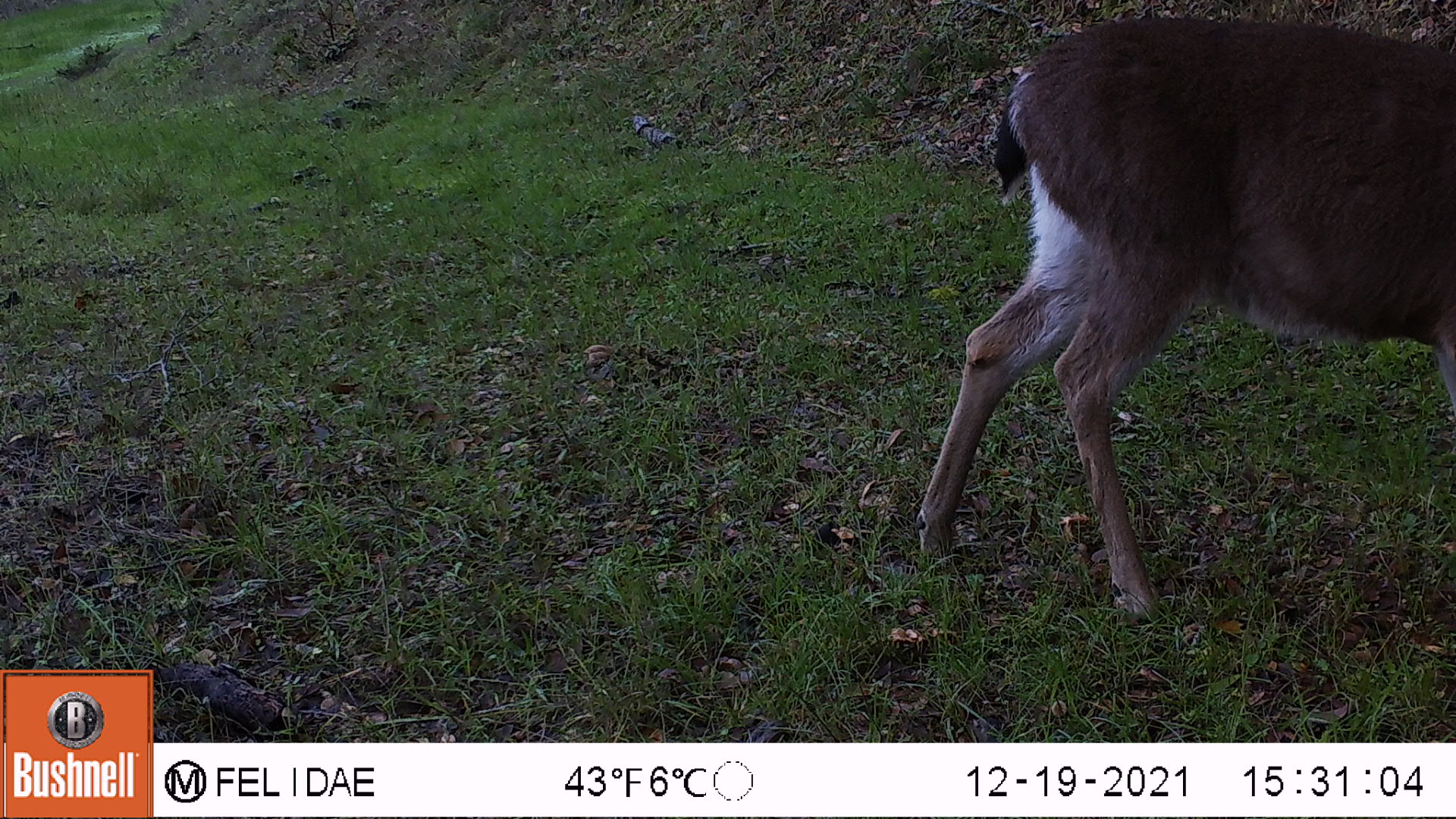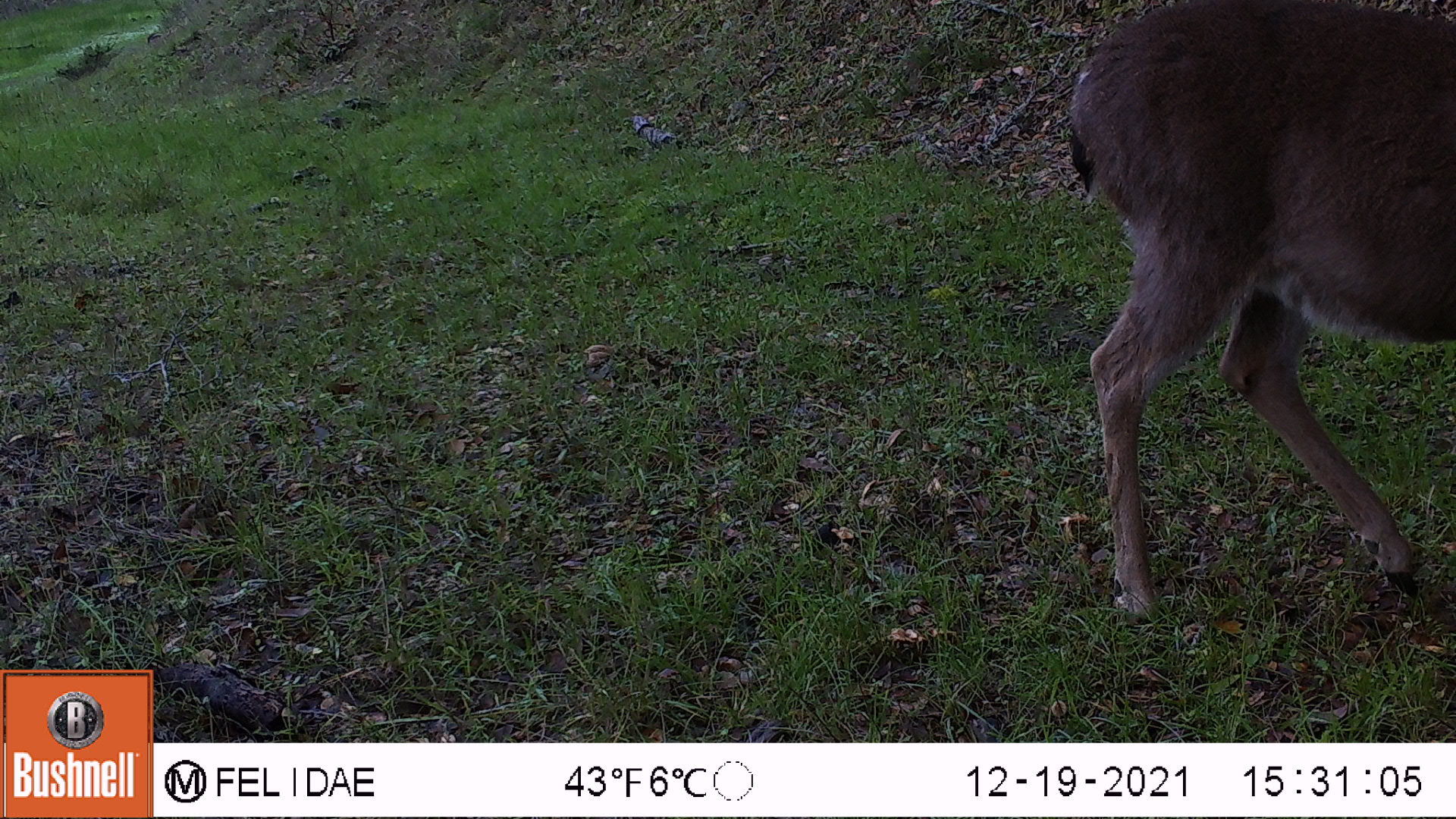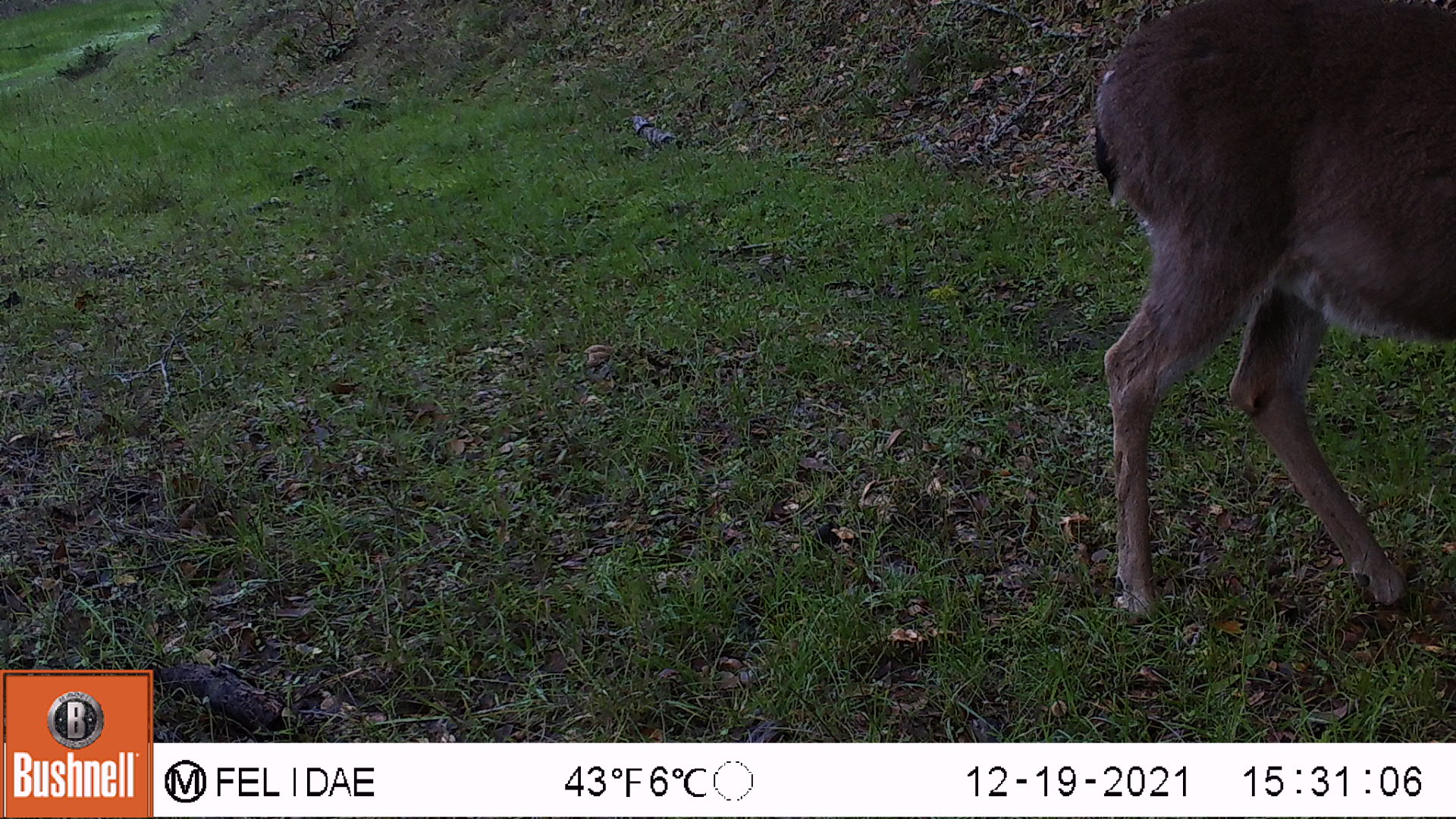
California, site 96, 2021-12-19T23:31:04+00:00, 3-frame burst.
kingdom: Animalia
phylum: Chordata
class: Mammalia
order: Artiodactyla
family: Cervidae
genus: Odocoileus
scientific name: Odocoileus hemionus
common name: mule deer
Mule deer (Odocoileus hemionus).